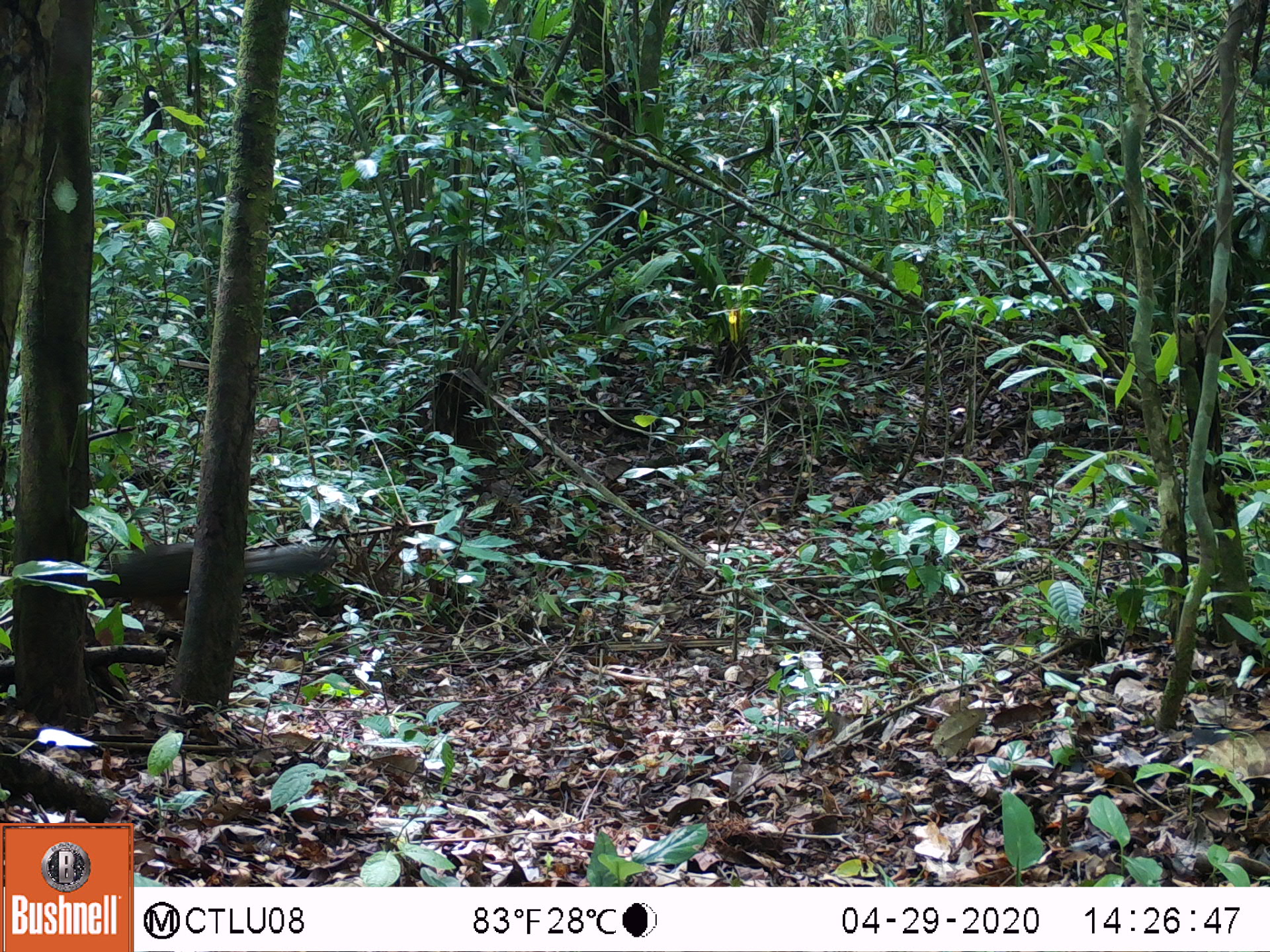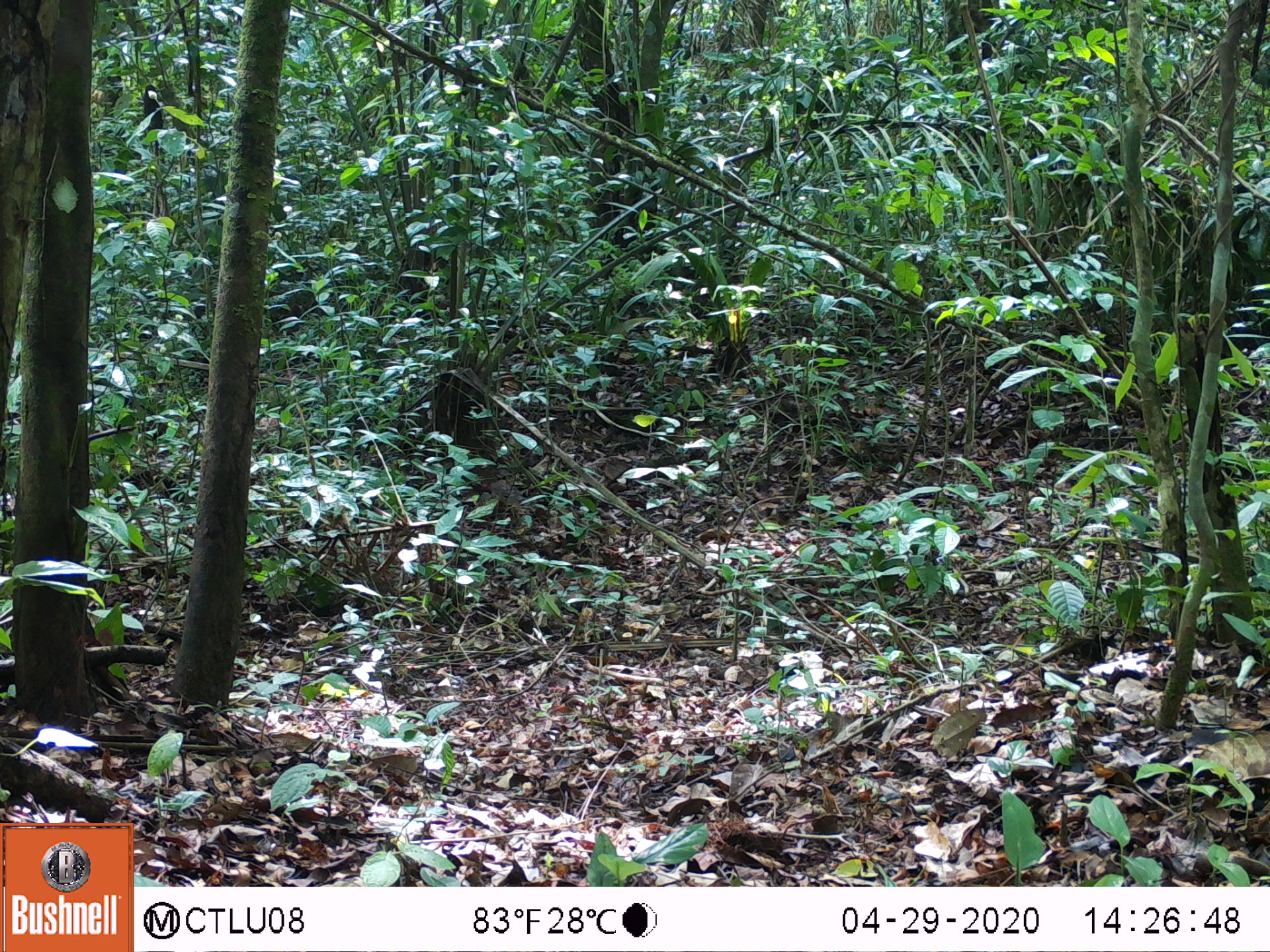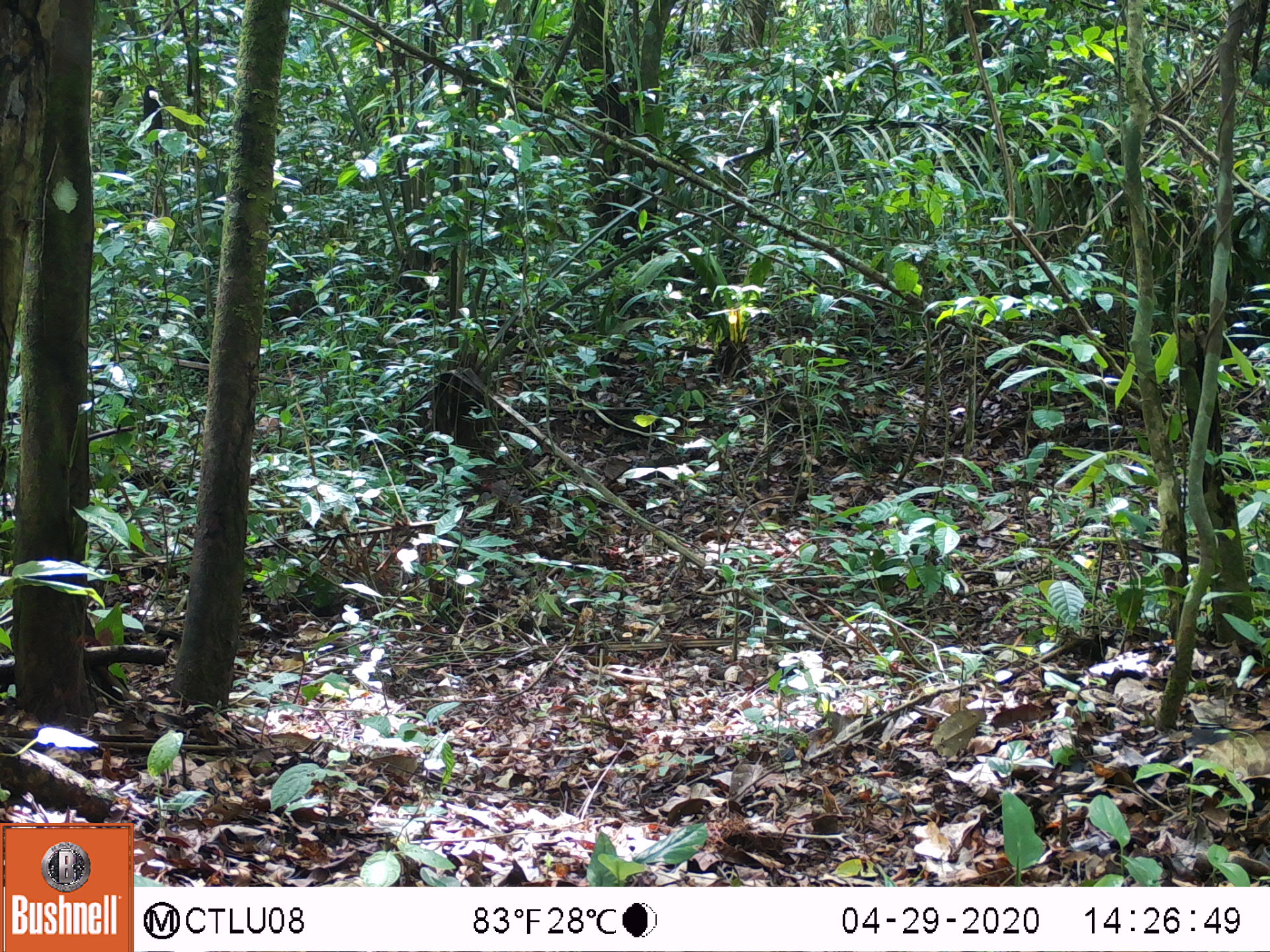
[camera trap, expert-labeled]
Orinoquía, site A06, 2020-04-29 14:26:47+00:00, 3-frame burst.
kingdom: Animalia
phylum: Chordata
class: Mammalia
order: Carnivora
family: Mustelidae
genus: Eira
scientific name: Eira barbara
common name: tayra